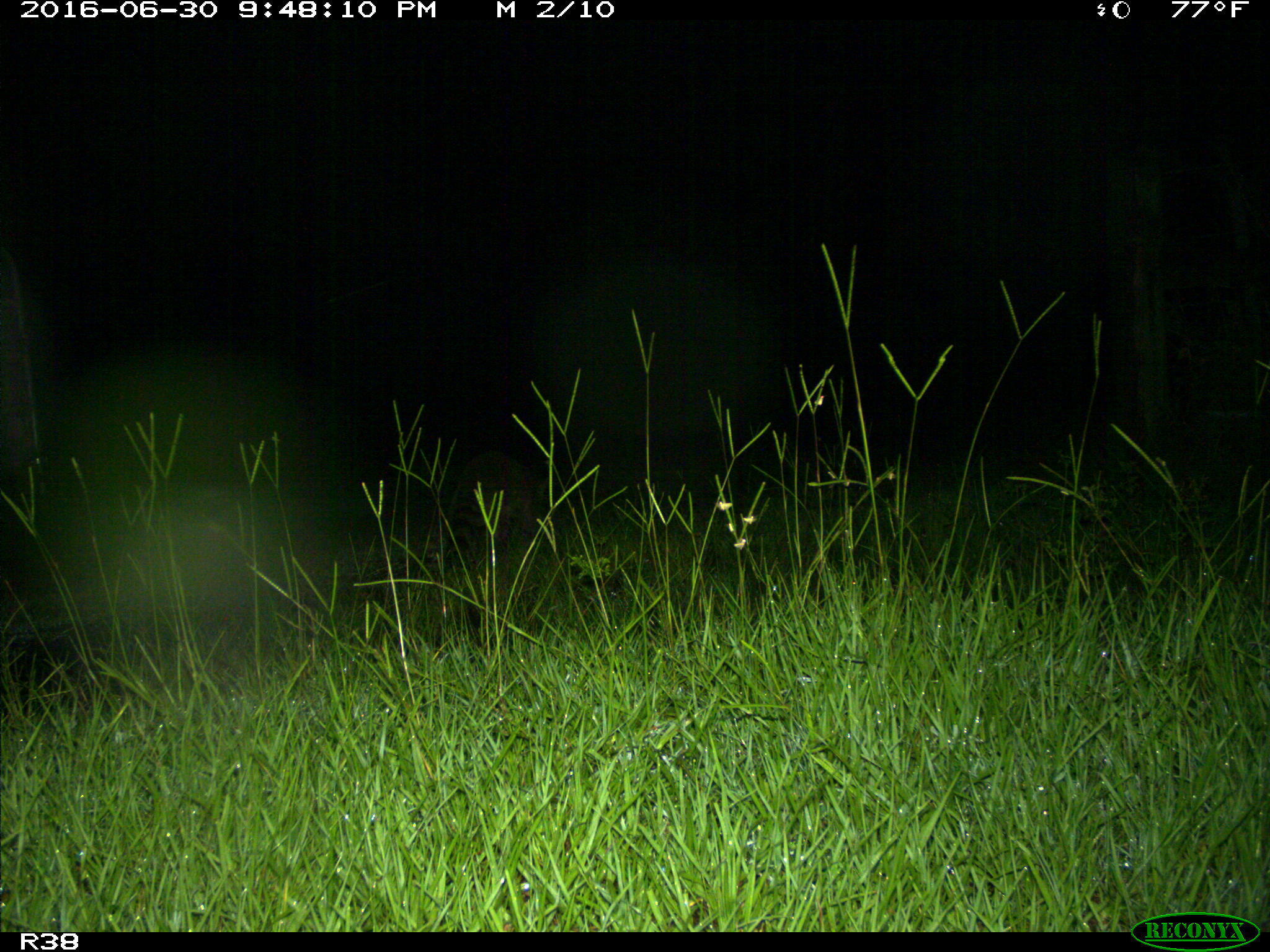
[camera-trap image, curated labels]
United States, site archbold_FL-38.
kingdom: Animalia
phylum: Chordata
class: Mammalia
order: Carnivora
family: Procyonidae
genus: Procyon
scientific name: Procyon lotor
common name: common raccoon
Procyon lotor (common raccoon).